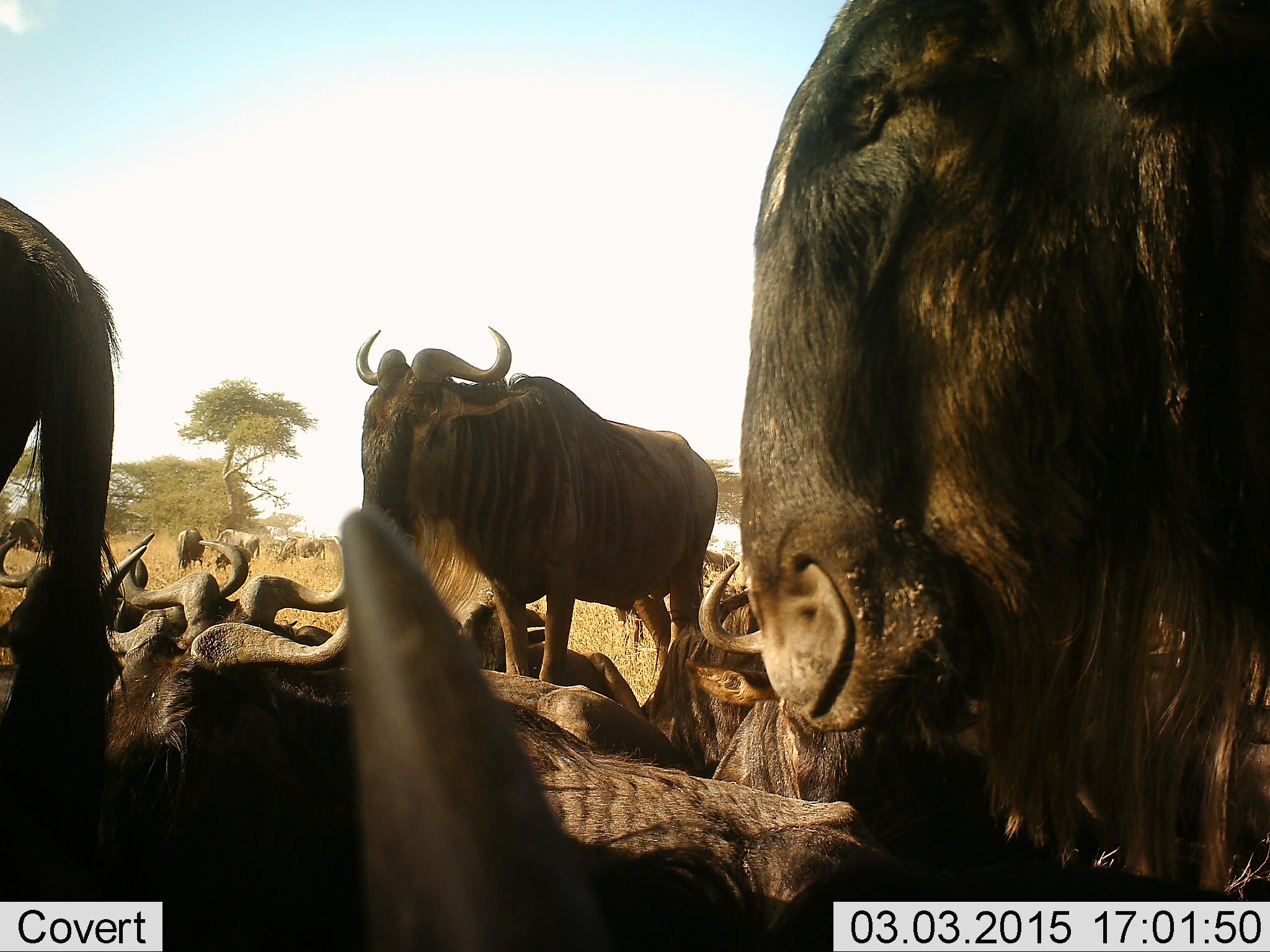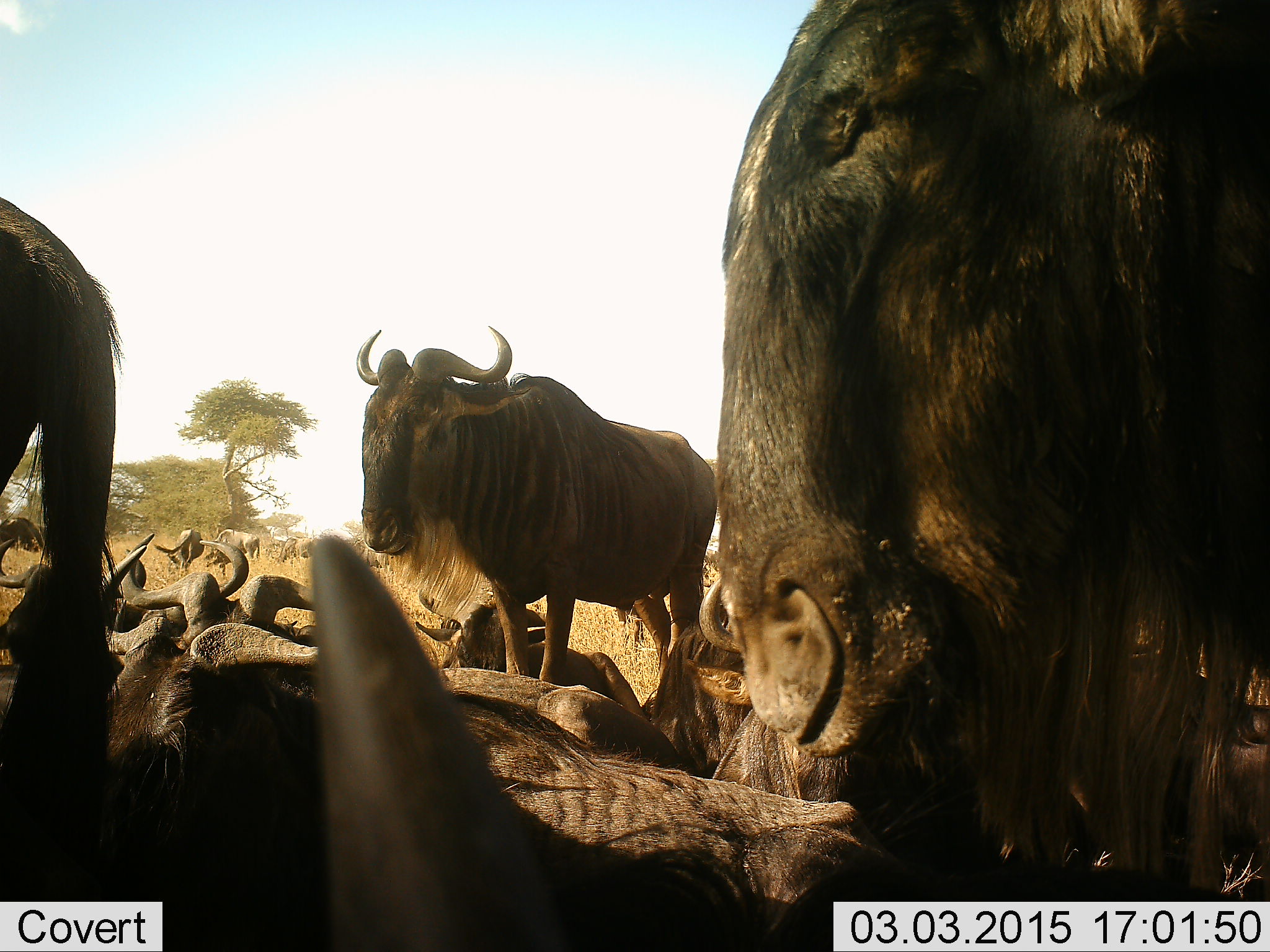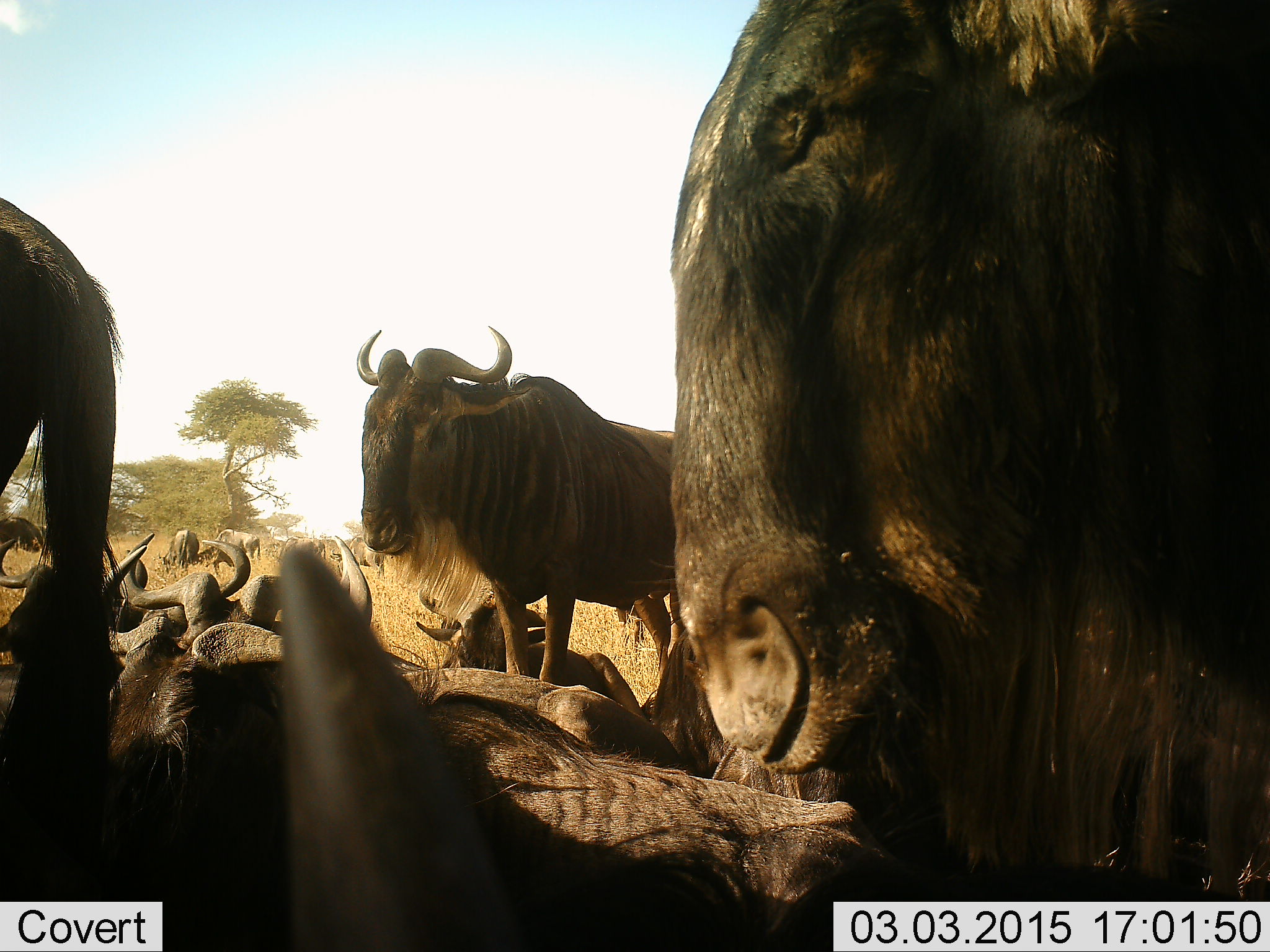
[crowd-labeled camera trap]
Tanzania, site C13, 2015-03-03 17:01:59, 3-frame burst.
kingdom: Animalia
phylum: Chordata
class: Mammalia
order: Artiodactyla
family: Bovidae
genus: Connochaetes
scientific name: Connochaetes taurinus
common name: blue wildebeest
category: wildebeest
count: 11-50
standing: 60%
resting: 100%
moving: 10%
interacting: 10%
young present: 10%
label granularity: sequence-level